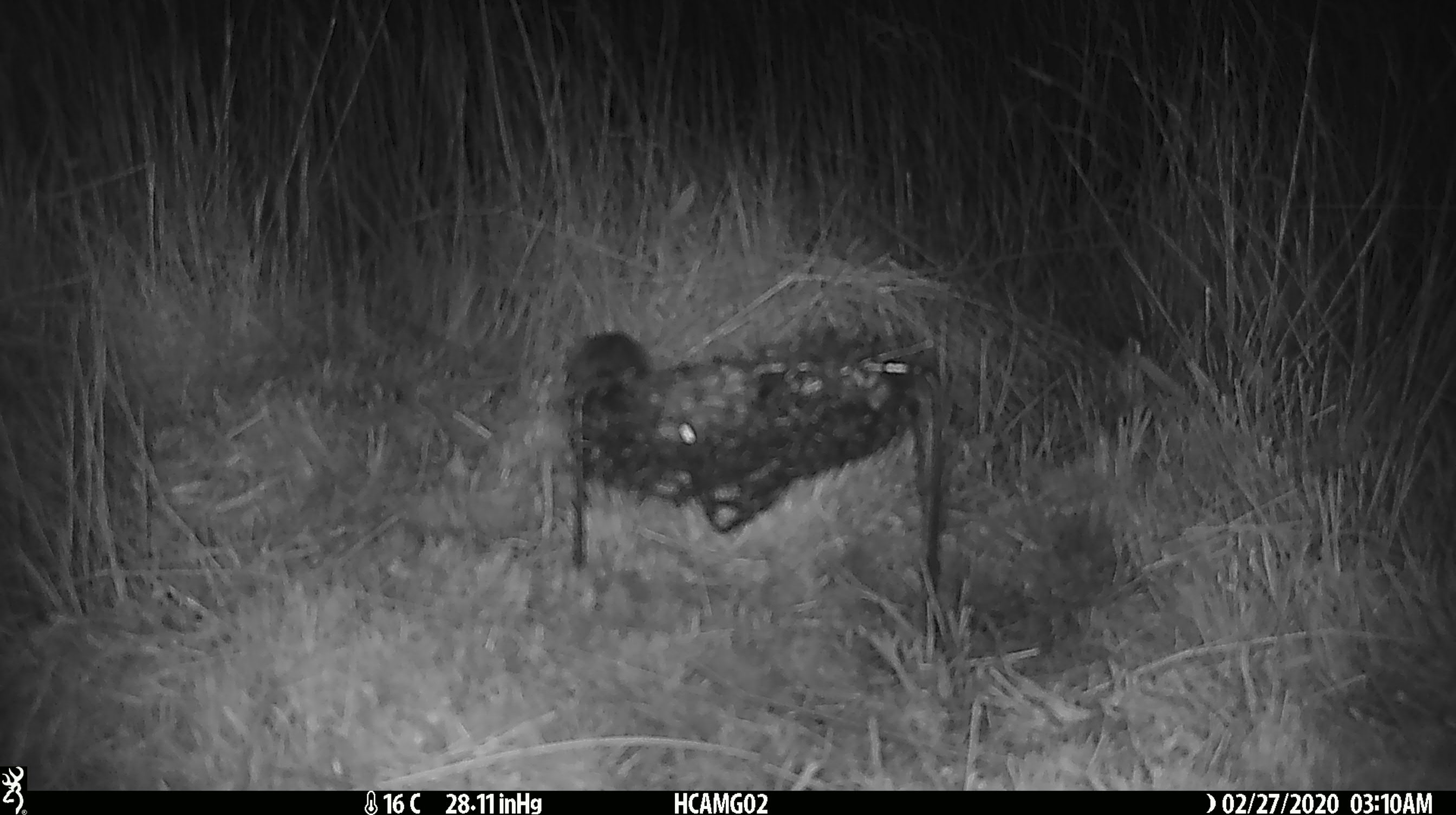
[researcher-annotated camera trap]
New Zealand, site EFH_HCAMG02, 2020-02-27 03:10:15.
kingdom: Animalia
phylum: Chordata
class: Mammalia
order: Rodentia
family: Muridae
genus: Mus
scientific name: Mus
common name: mouse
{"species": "mouse (Mus)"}